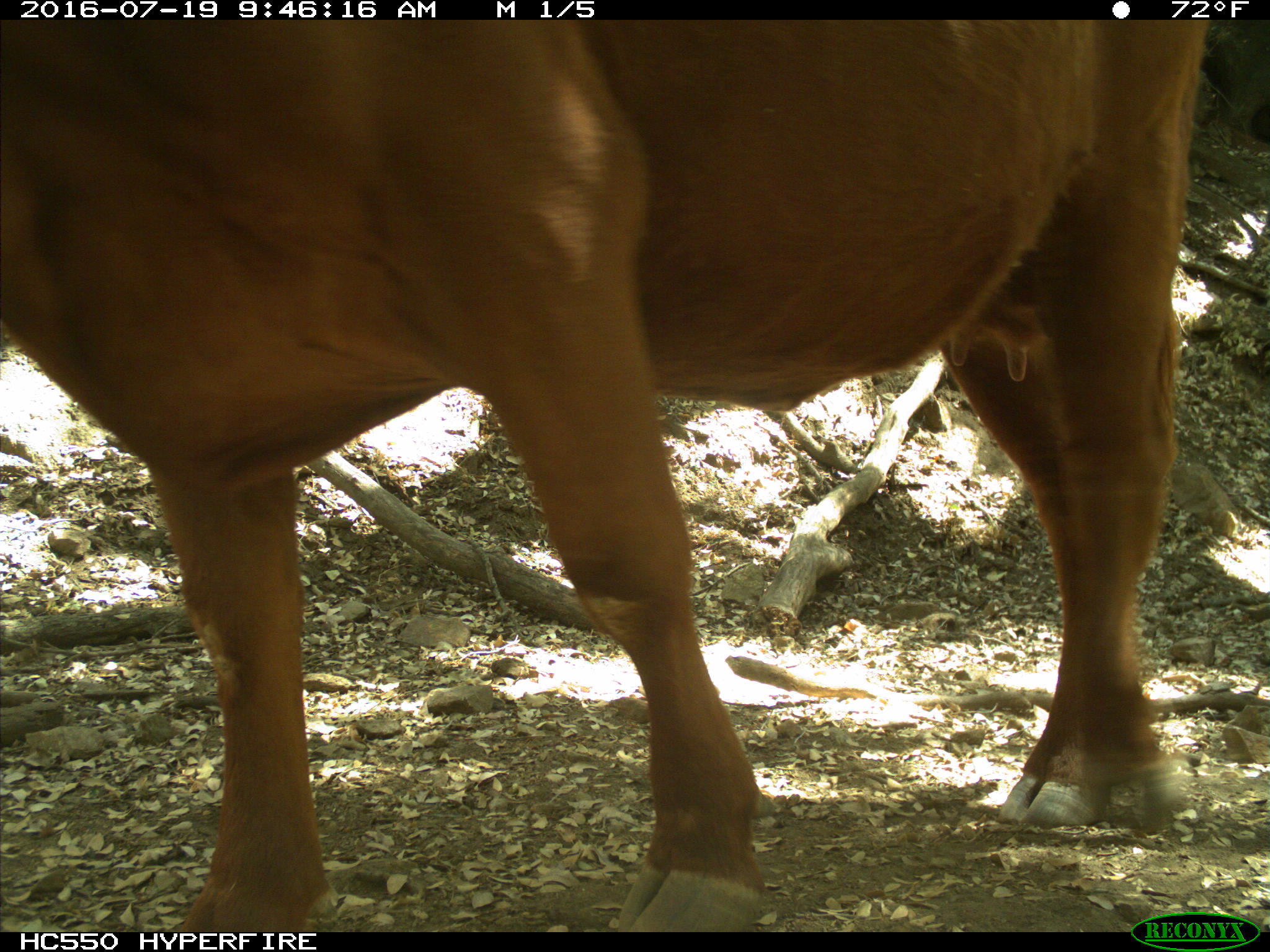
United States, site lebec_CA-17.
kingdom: Animalia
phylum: Chordata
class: Mammalia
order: Artiodactyla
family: Bovidae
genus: Bos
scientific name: Bos taurus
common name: domestic cow